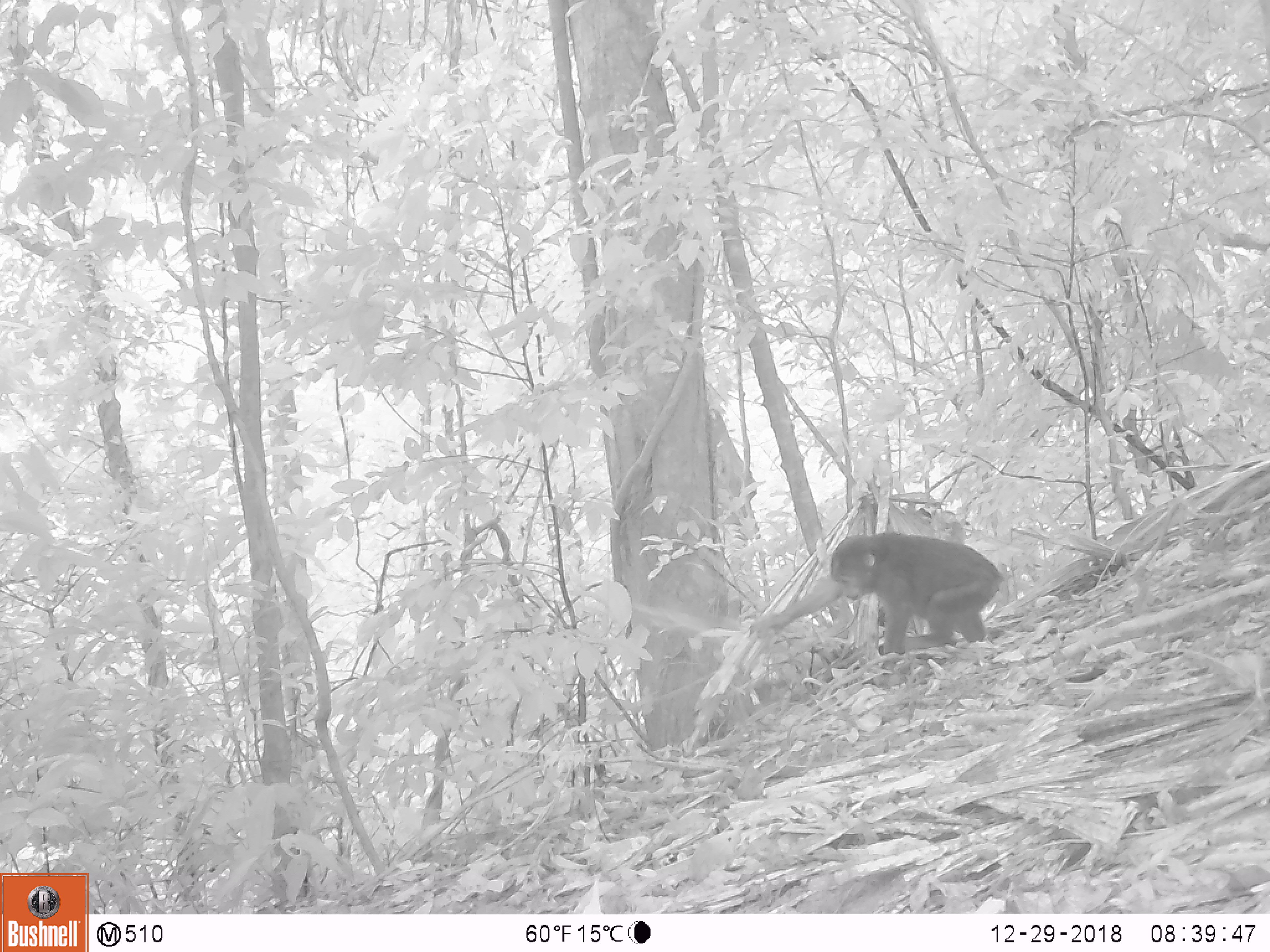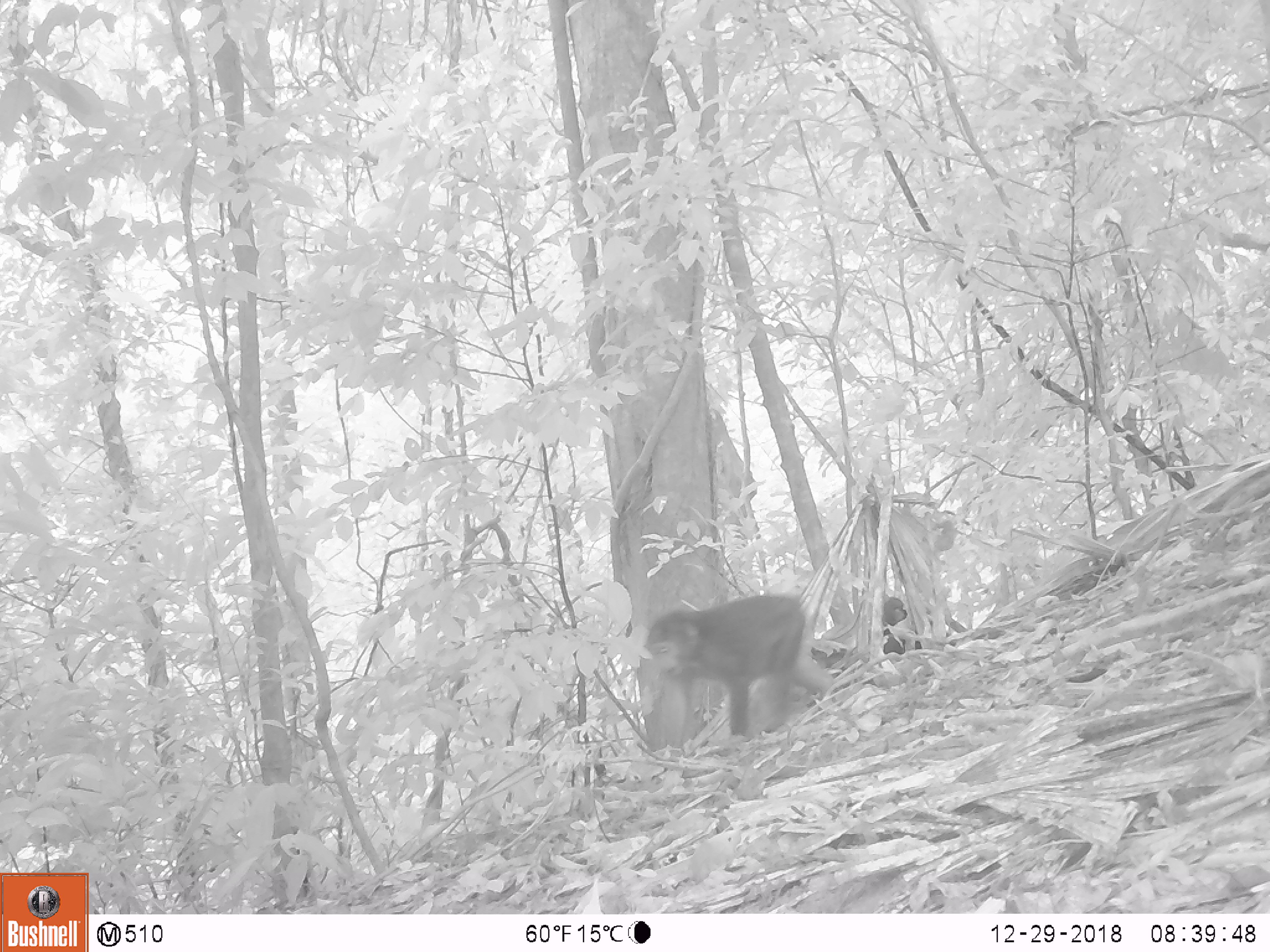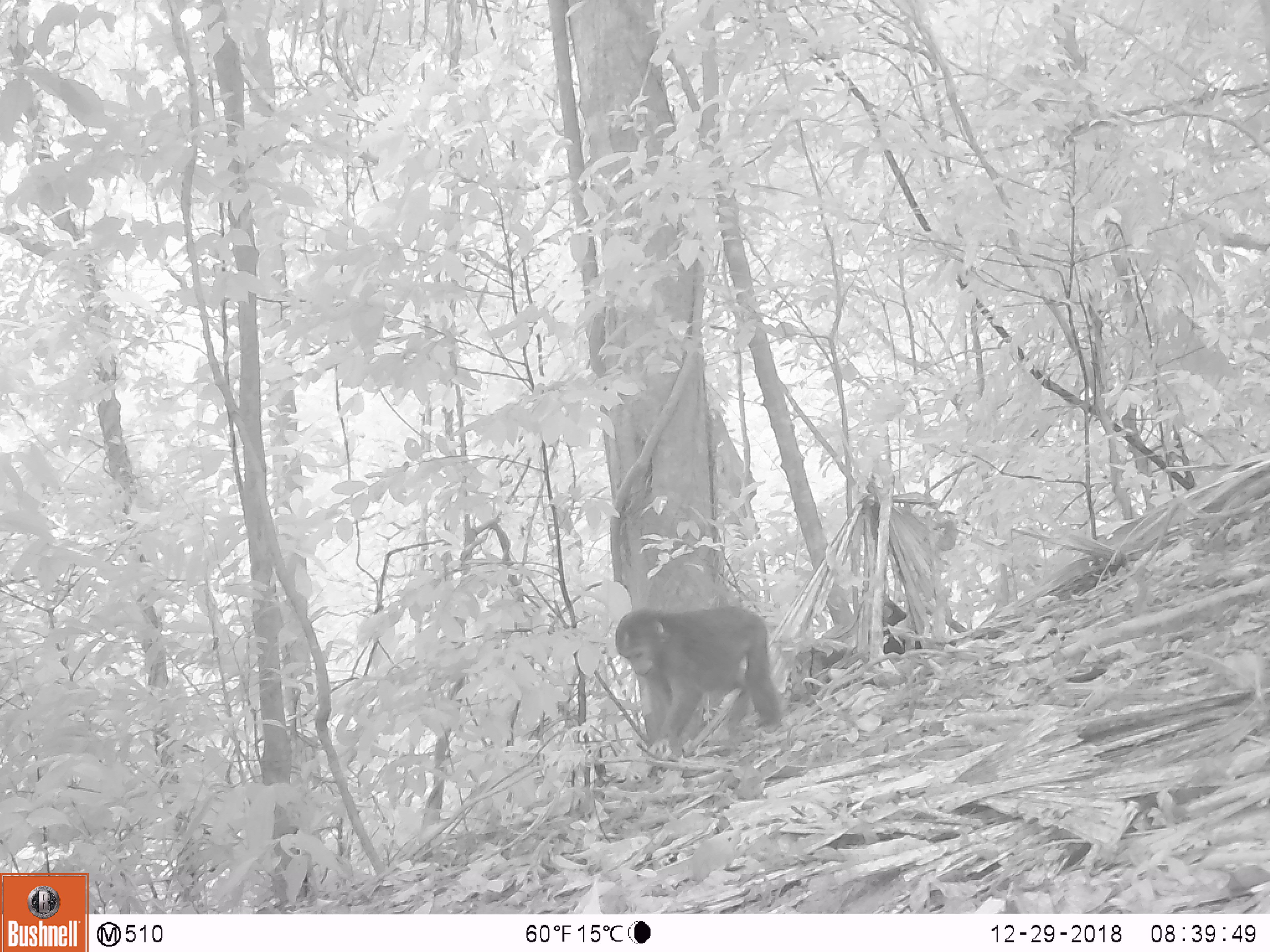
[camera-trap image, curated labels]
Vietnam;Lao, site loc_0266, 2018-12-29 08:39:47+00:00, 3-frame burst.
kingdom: Animalia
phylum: Chordata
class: Mammalia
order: Primates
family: Cercopithecidae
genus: Macaca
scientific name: Macaca arctoides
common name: stump-tailed macaque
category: stump tailed macaque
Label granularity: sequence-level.